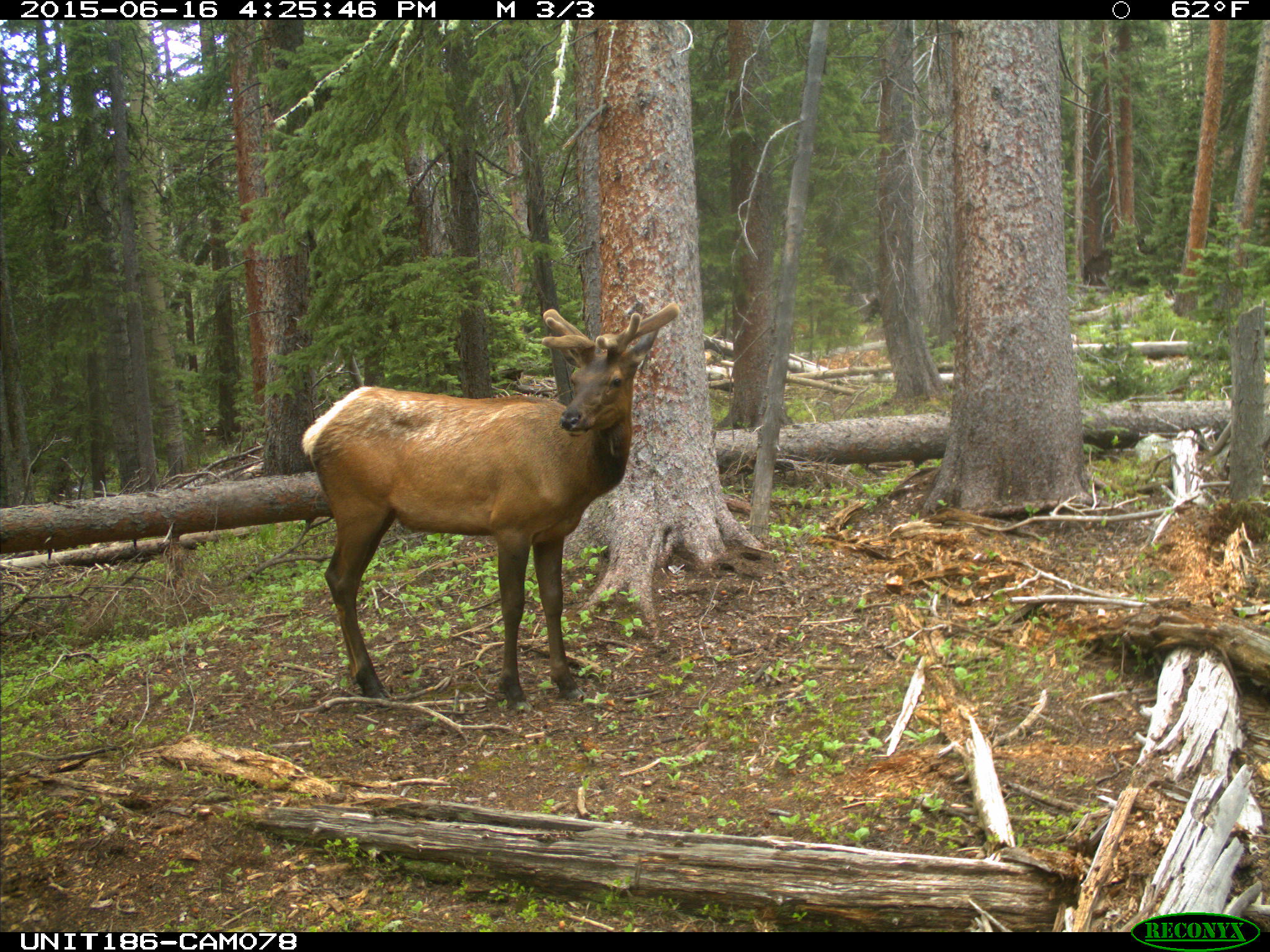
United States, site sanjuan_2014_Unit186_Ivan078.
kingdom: Animalia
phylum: Chordata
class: Mammalia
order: Artiodactyla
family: Cervidae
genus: Cervus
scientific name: Cervus elaphus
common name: red deer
Cervus elaphus (red deer).